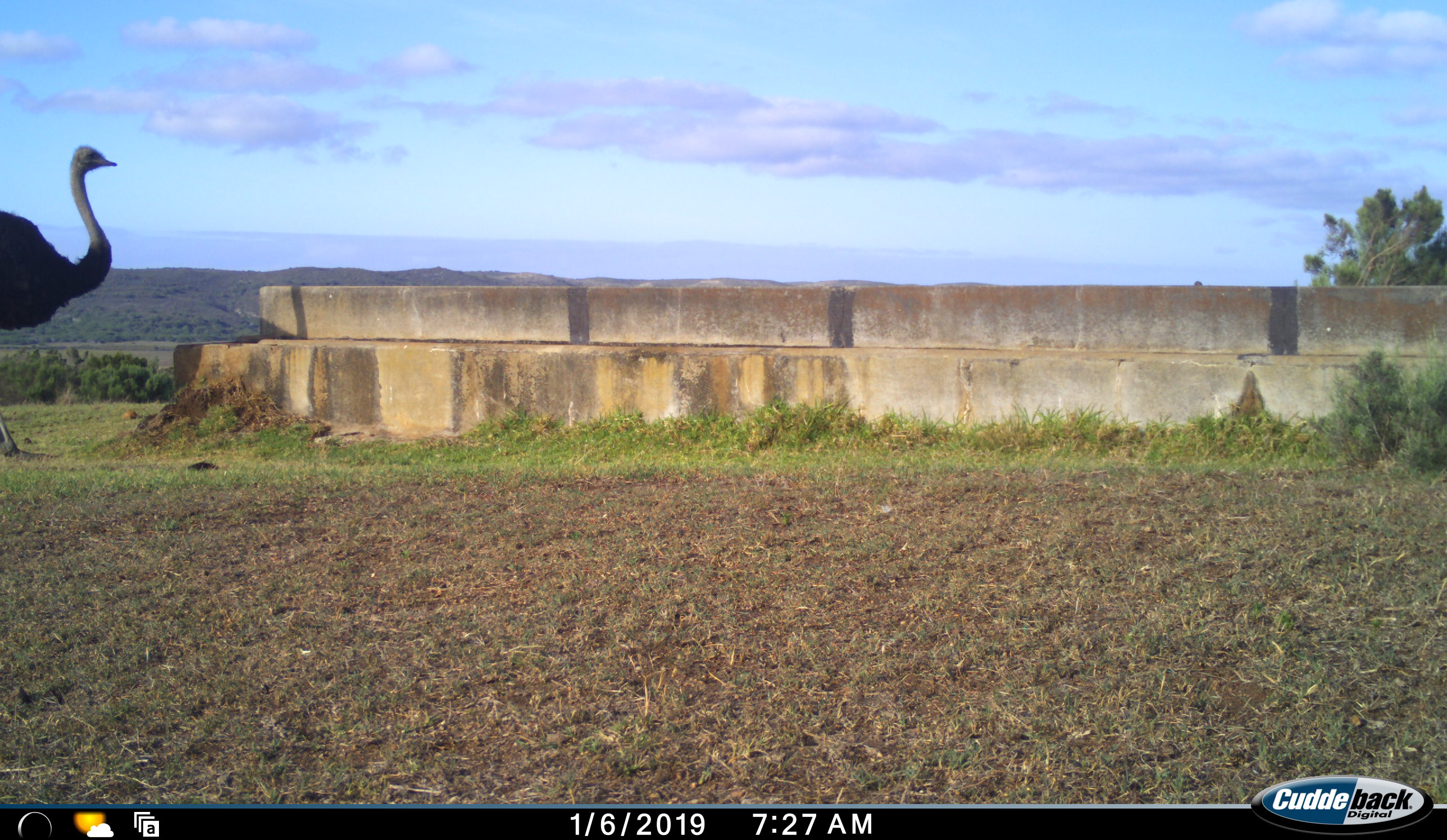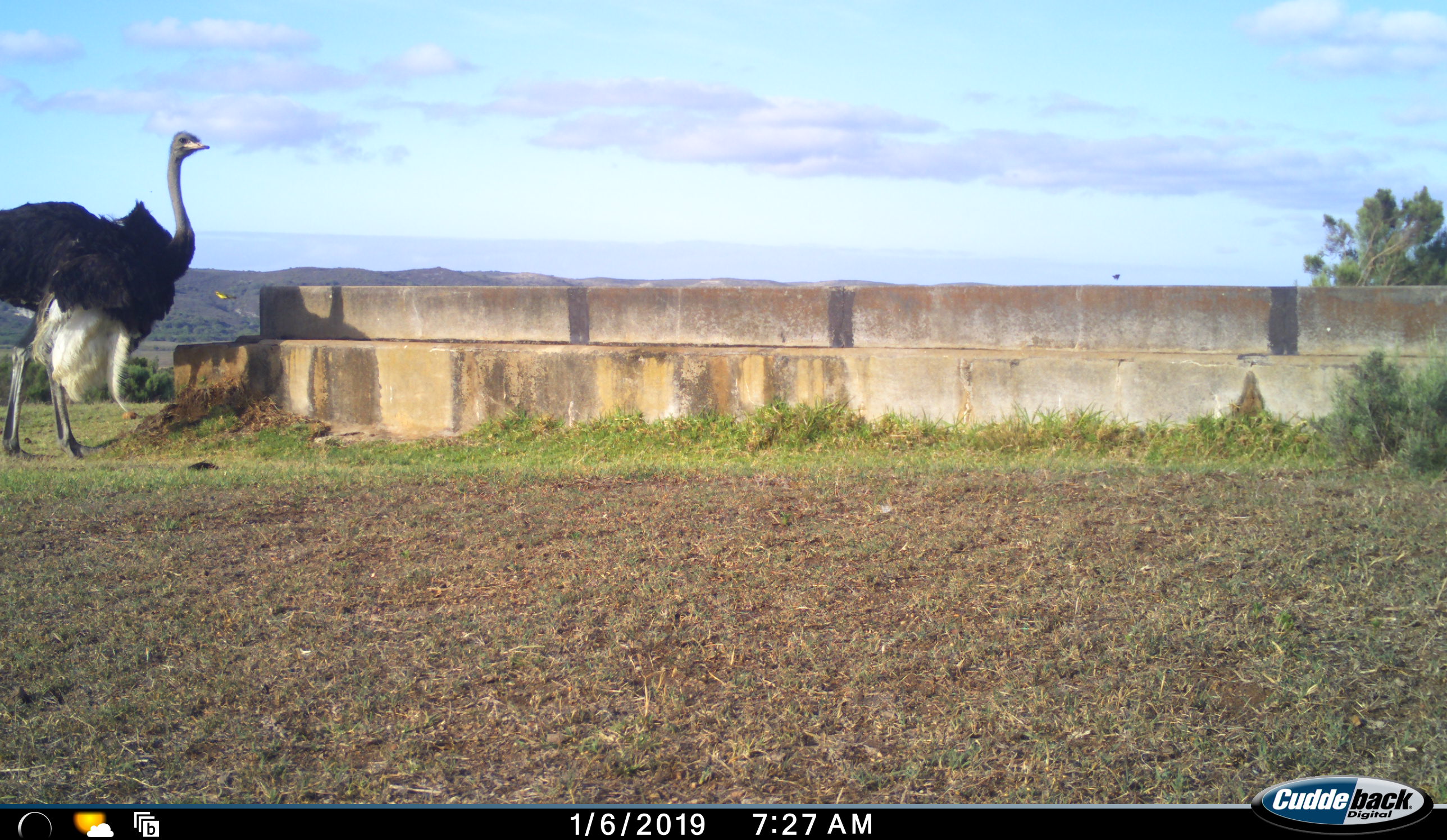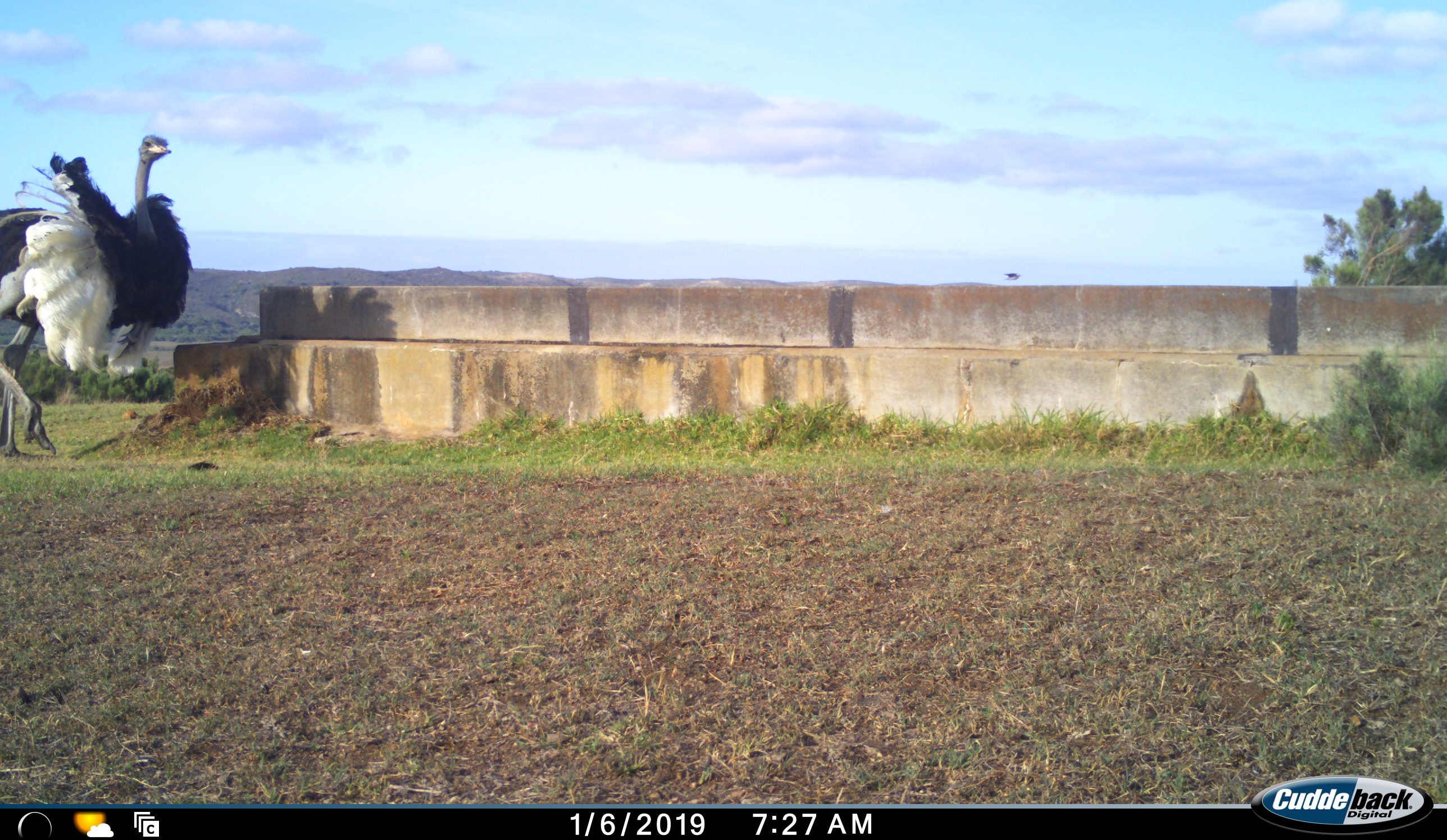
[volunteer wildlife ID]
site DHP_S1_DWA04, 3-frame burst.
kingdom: Animalia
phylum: Chordata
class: Aves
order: Struthioniformes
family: Struthionidae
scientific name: Struthionidae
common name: ostrich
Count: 1.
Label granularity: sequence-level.